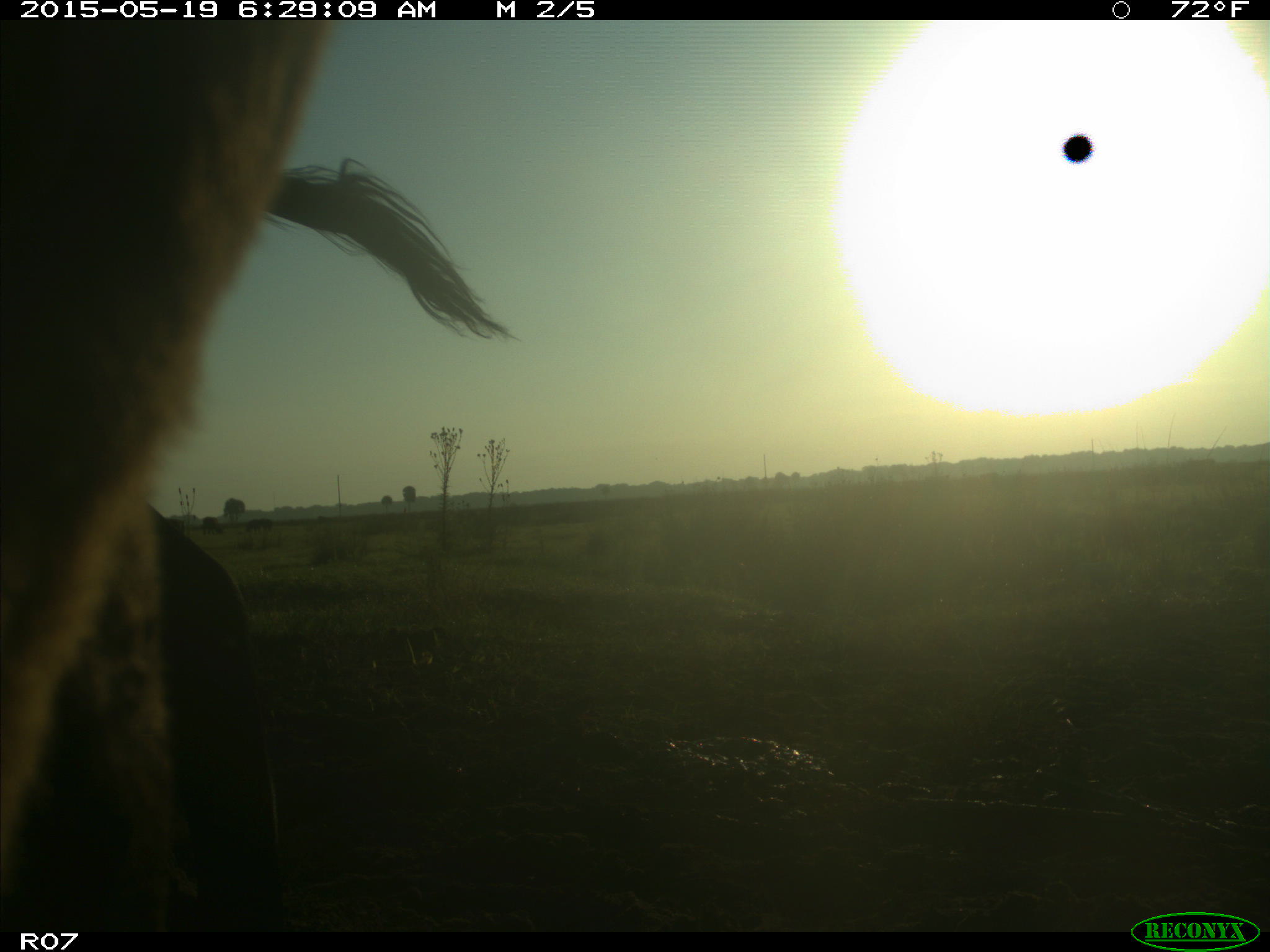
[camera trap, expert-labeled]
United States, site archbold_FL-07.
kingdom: Animalia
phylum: Chordata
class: Mammalia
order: Artiodactyla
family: Bovidae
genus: Bos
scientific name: Bos taurus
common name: domestic cow